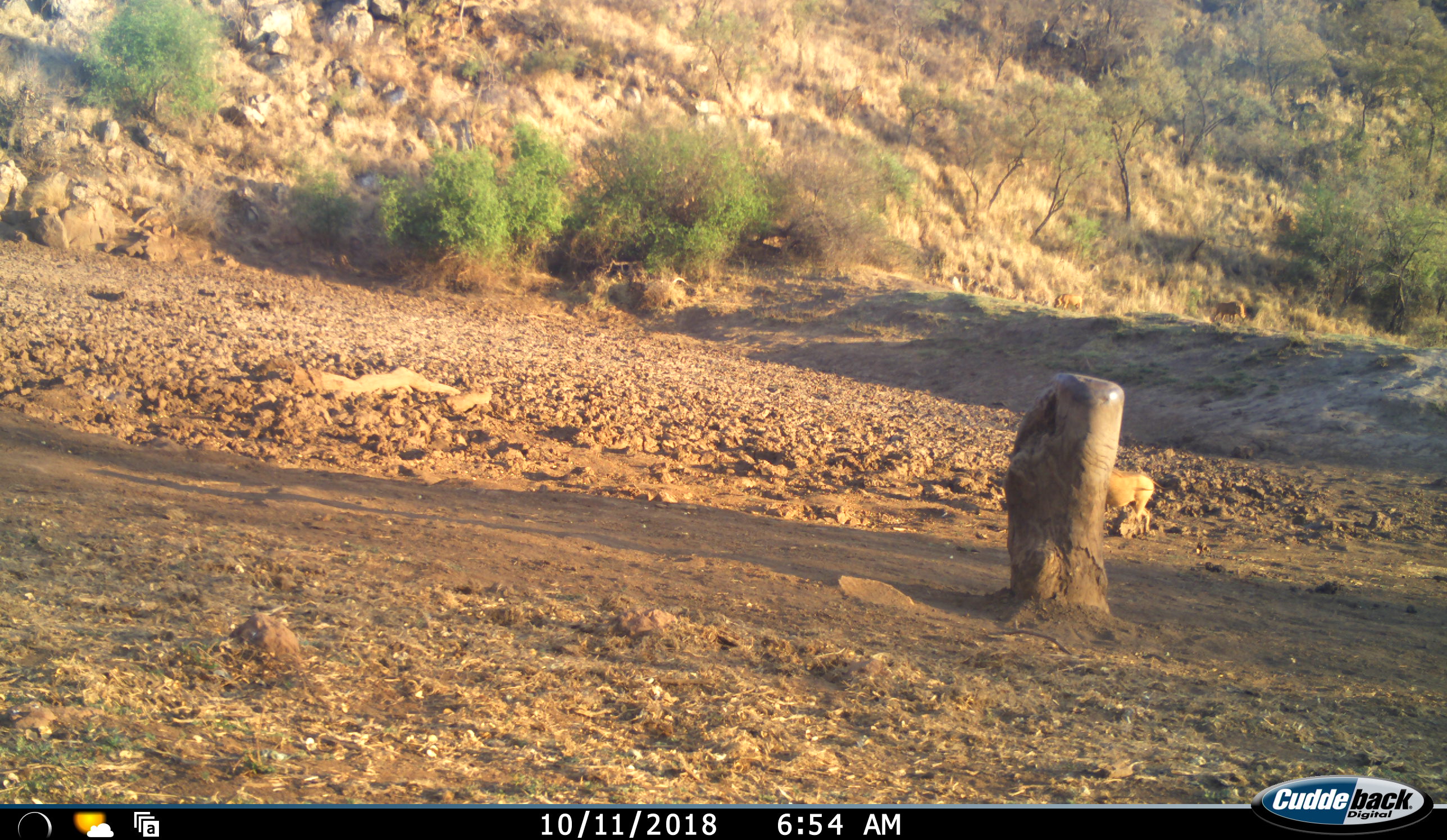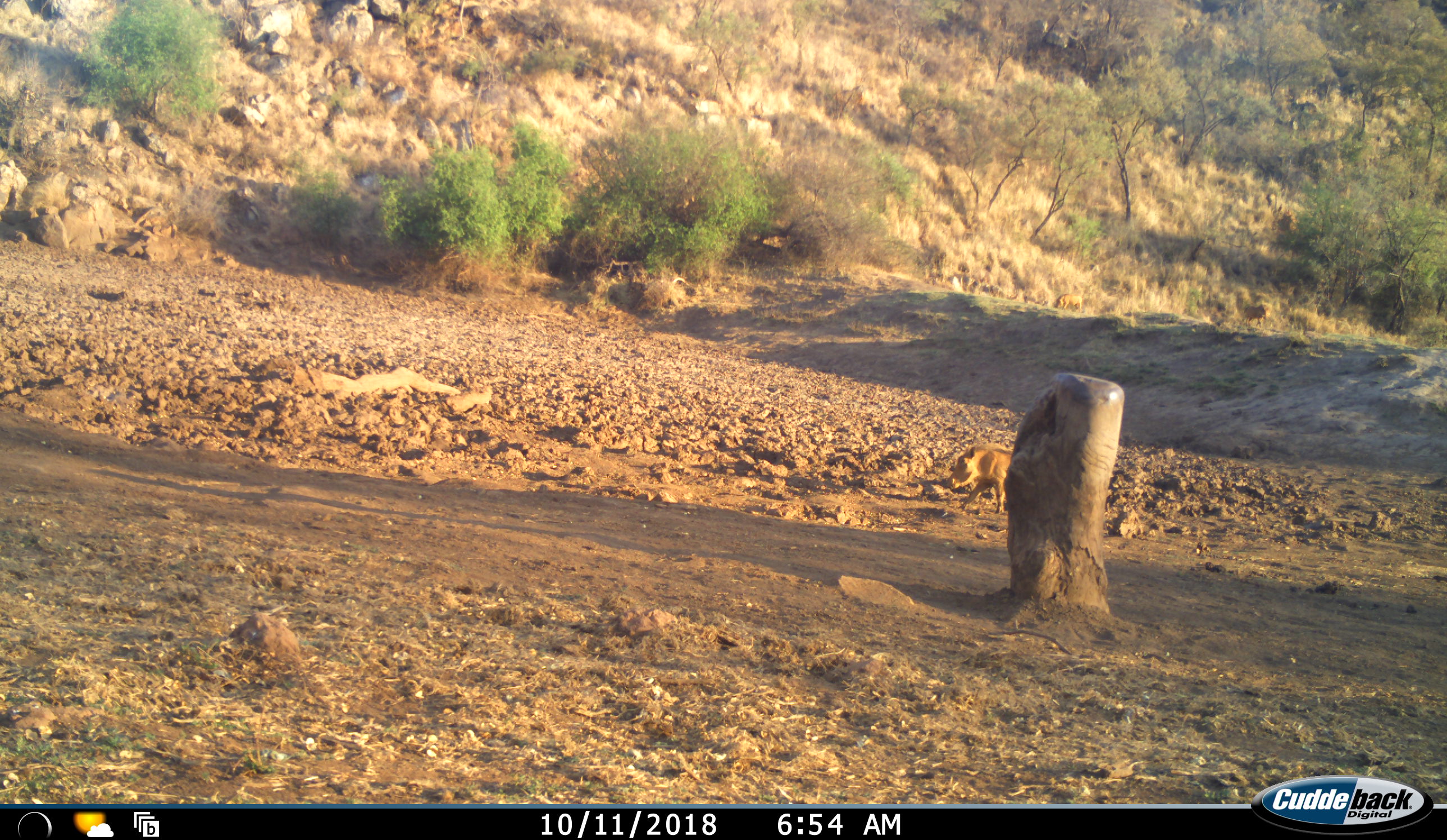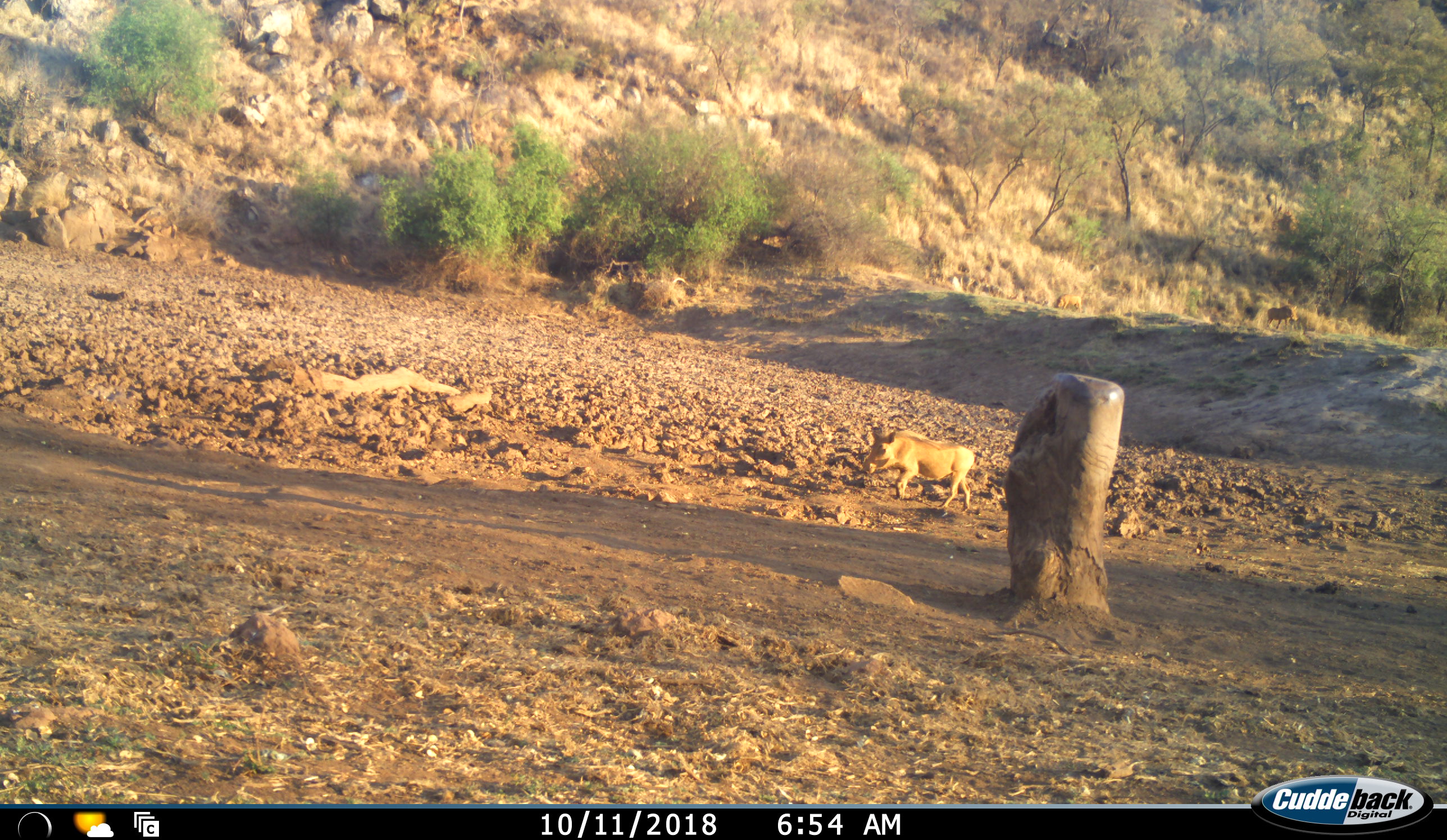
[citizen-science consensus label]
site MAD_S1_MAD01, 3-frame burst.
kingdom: Animalia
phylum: Chordata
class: Mammalia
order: Artiodactyla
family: Suidae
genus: Phacochoerus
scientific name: Phacochoerus africanus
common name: warthog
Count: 2.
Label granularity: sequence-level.